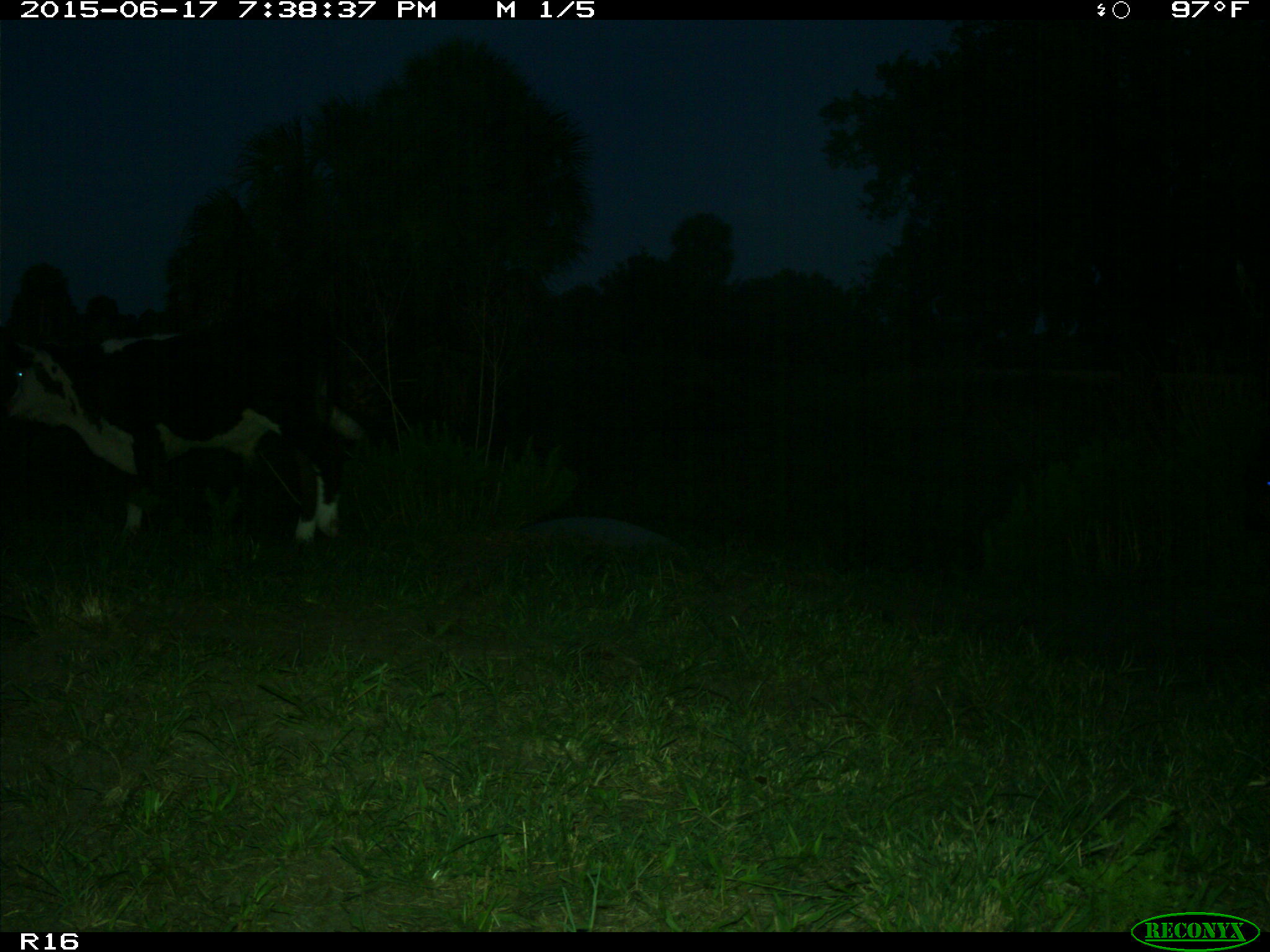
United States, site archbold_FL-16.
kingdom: Animalia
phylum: Chordata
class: Mammalia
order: Artiodactyla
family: Bovidae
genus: Bos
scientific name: Bos taurus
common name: domestic cow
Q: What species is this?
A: Bos taurus (domestic cow).